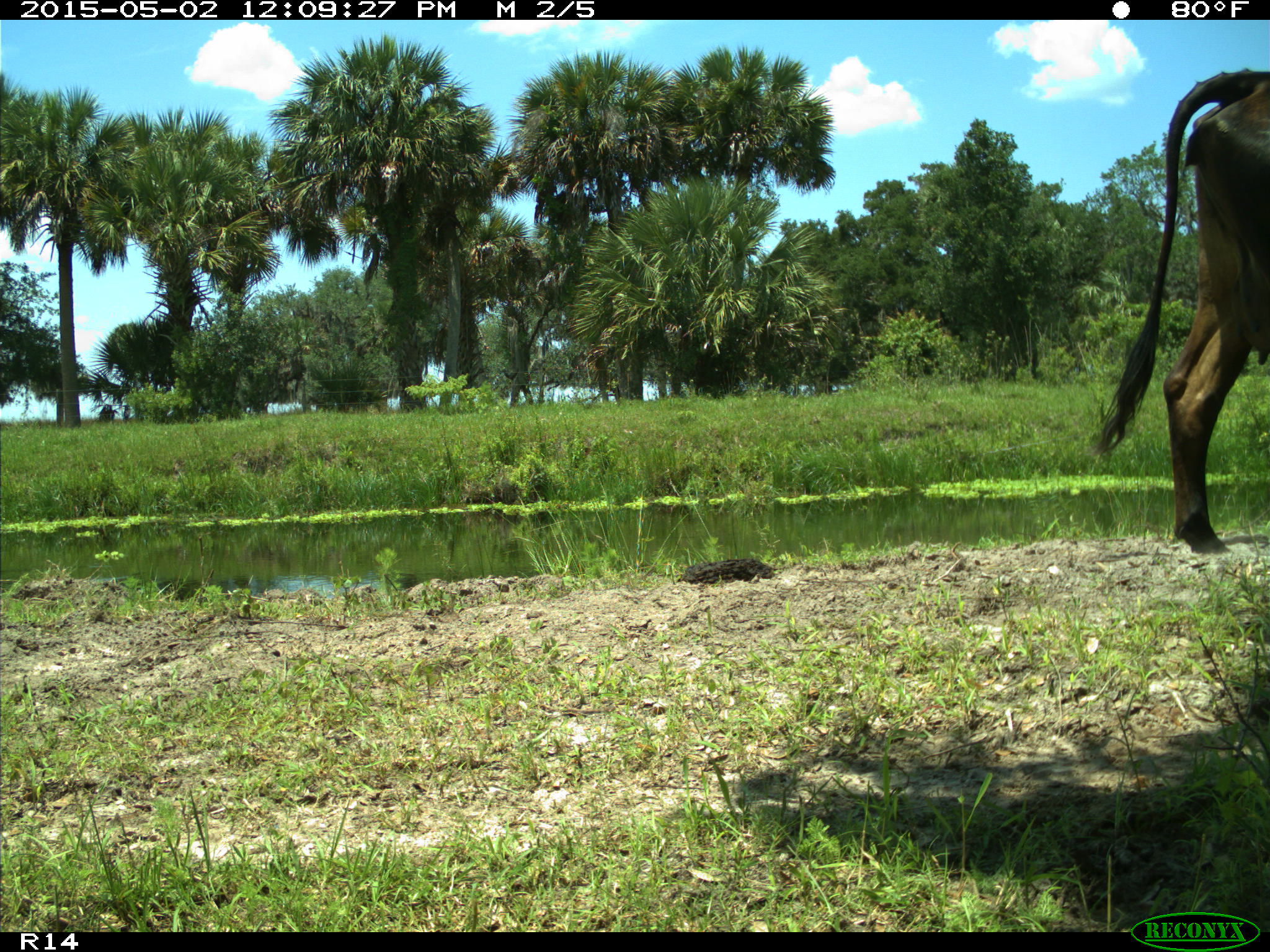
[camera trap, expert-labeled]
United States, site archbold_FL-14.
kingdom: Animalia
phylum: Chordata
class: Mammalia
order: Artiodactyla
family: Bovidae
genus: Bos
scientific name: Bos taurus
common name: domestic cow